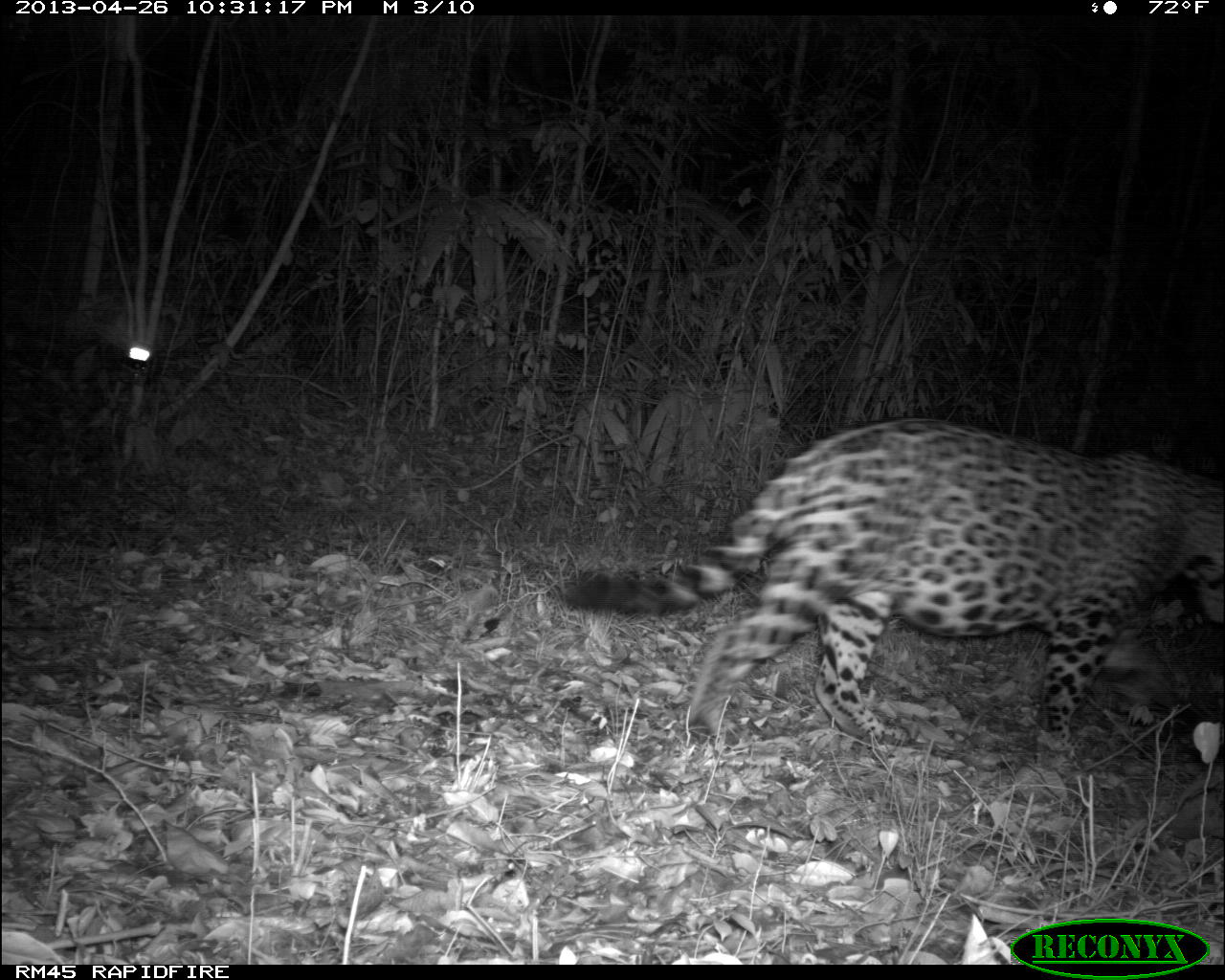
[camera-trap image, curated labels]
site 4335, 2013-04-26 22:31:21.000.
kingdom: Animalia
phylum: Chordata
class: Mammalia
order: Carnivora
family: Felidae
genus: Panthera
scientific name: Panthera onca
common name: jaguar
Panthera onca (jaguar), count 1, sex male.